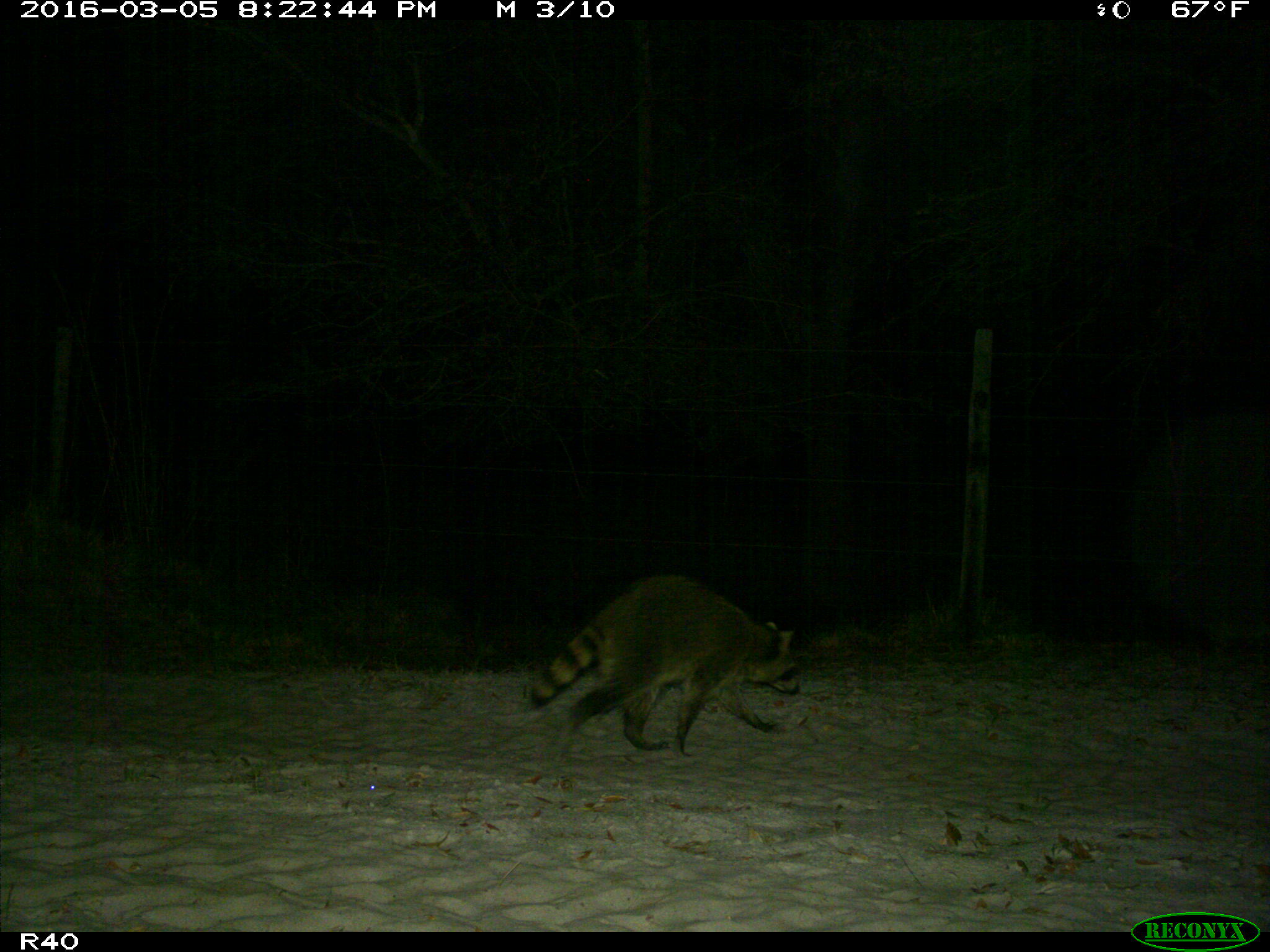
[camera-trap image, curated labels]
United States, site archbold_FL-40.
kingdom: Animalia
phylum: Chordata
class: Mammalia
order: Carnivora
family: Procyonidae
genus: Procyon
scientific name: Procyon lotor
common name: common raccoon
Procyon lotor (common raccoon).